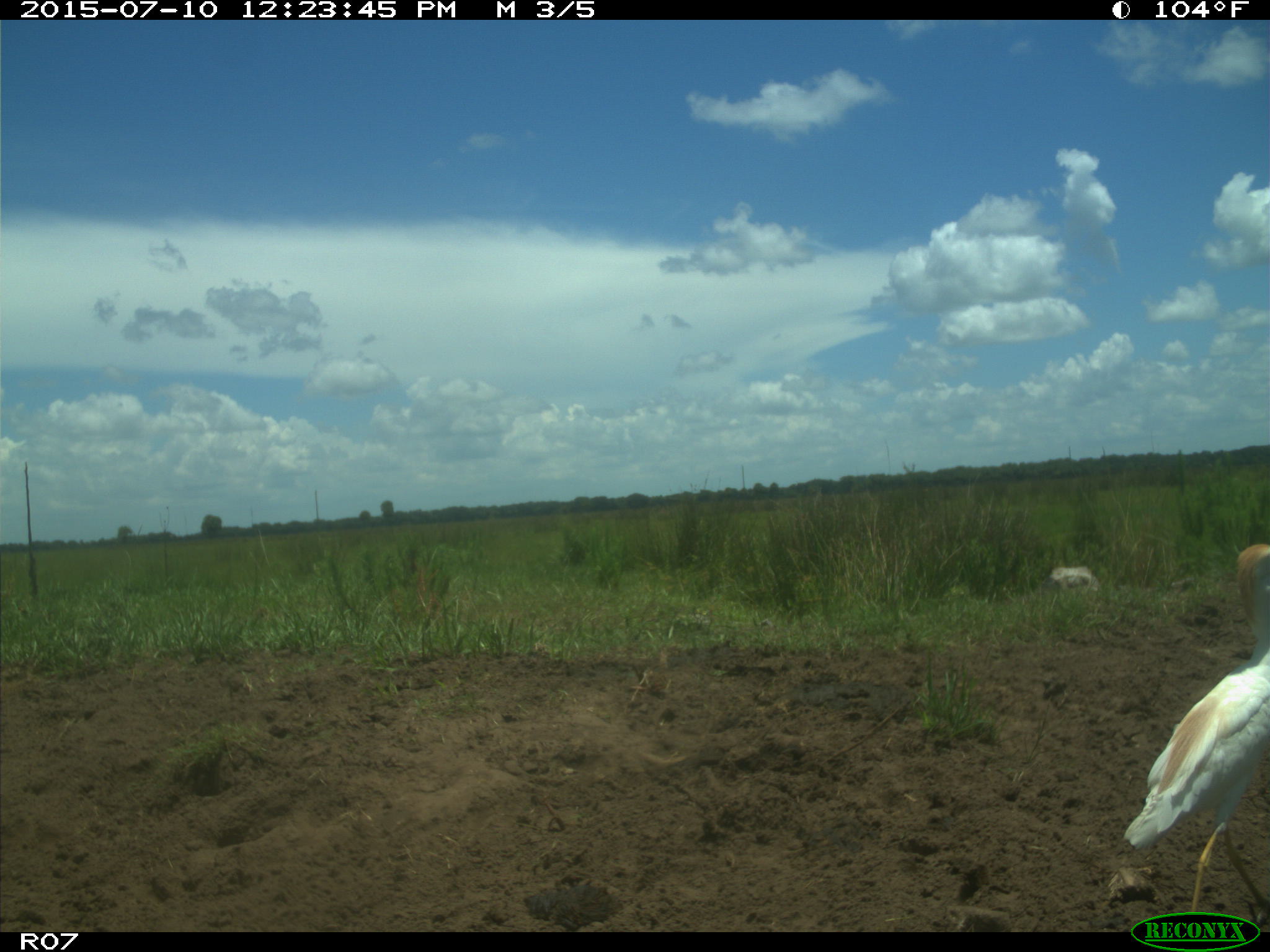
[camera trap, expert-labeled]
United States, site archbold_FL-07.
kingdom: Animalia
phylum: Chordata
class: Aves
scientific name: Aves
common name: birds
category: unidentified bird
Unidentified bird (birds) (Aves).